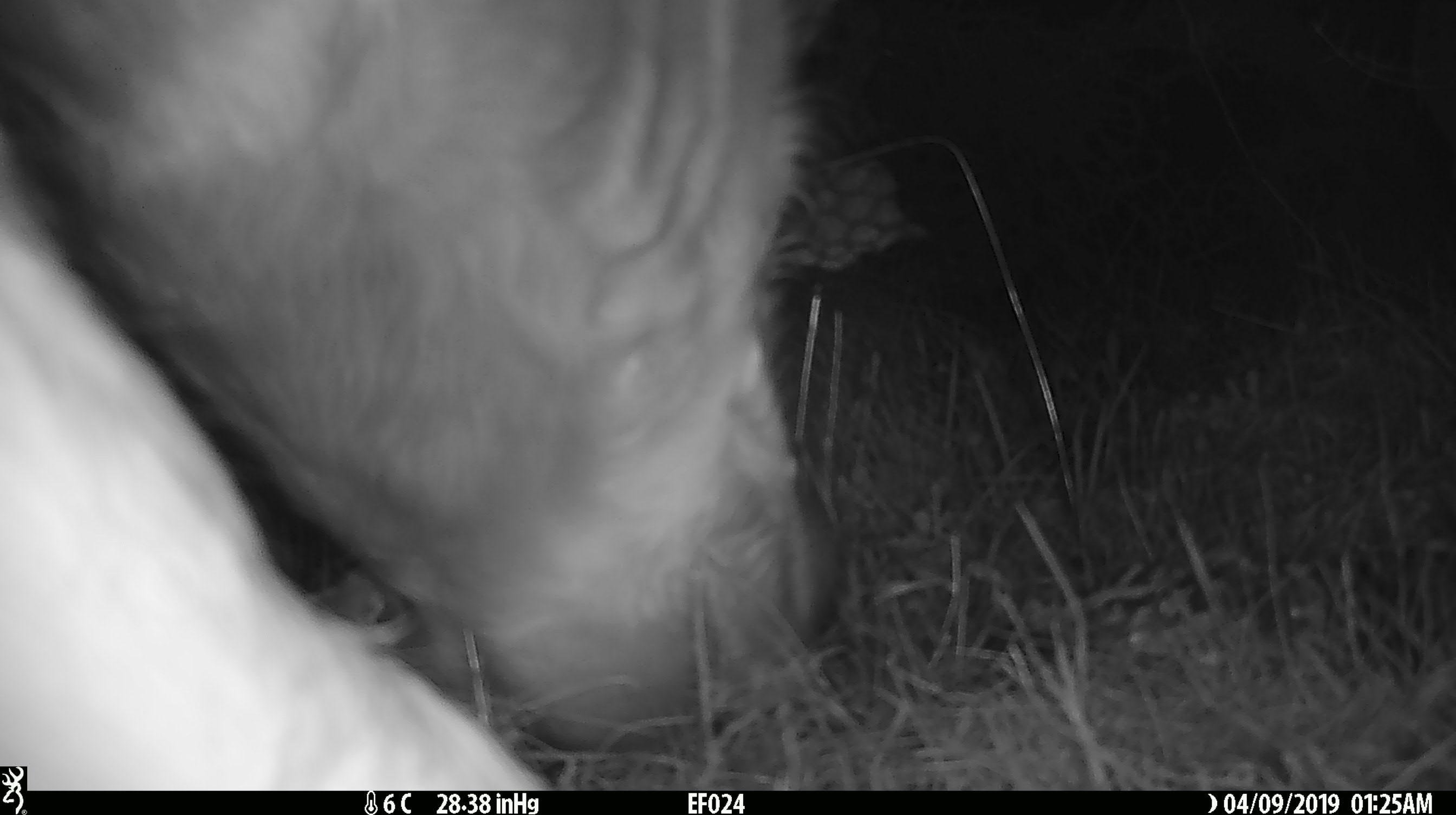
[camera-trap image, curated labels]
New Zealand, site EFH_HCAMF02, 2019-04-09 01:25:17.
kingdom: Animalia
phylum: Chordata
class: Mammalia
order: Artiodactyla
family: Bovidae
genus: Bos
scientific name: Bos taurus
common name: domestic cow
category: cow